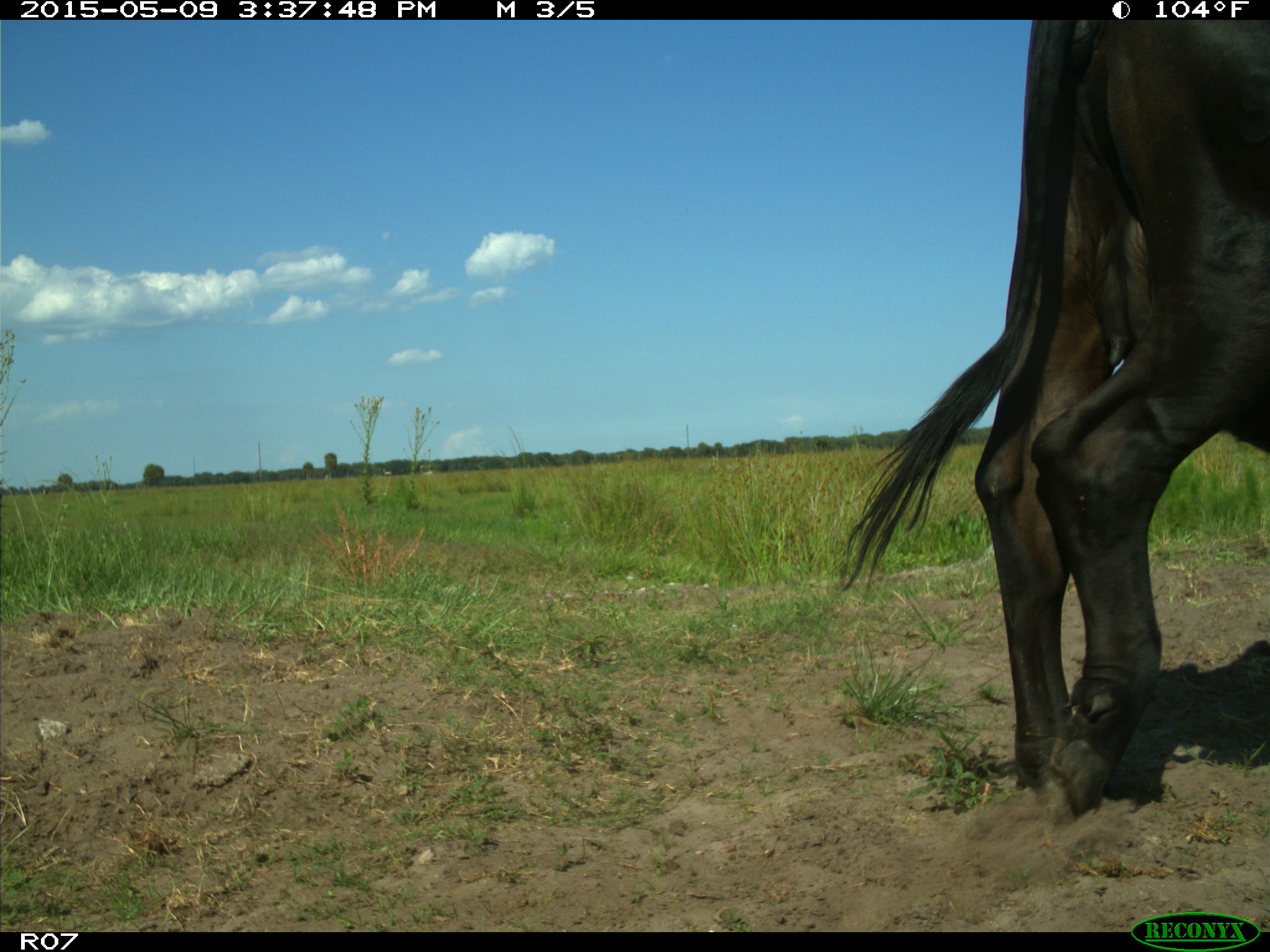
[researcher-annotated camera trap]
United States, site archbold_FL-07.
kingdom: Animalia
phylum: Chordata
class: Mammalia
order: Artiodactyla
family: Bovidae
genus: Bos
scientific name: Bos taurus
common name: domestic cow